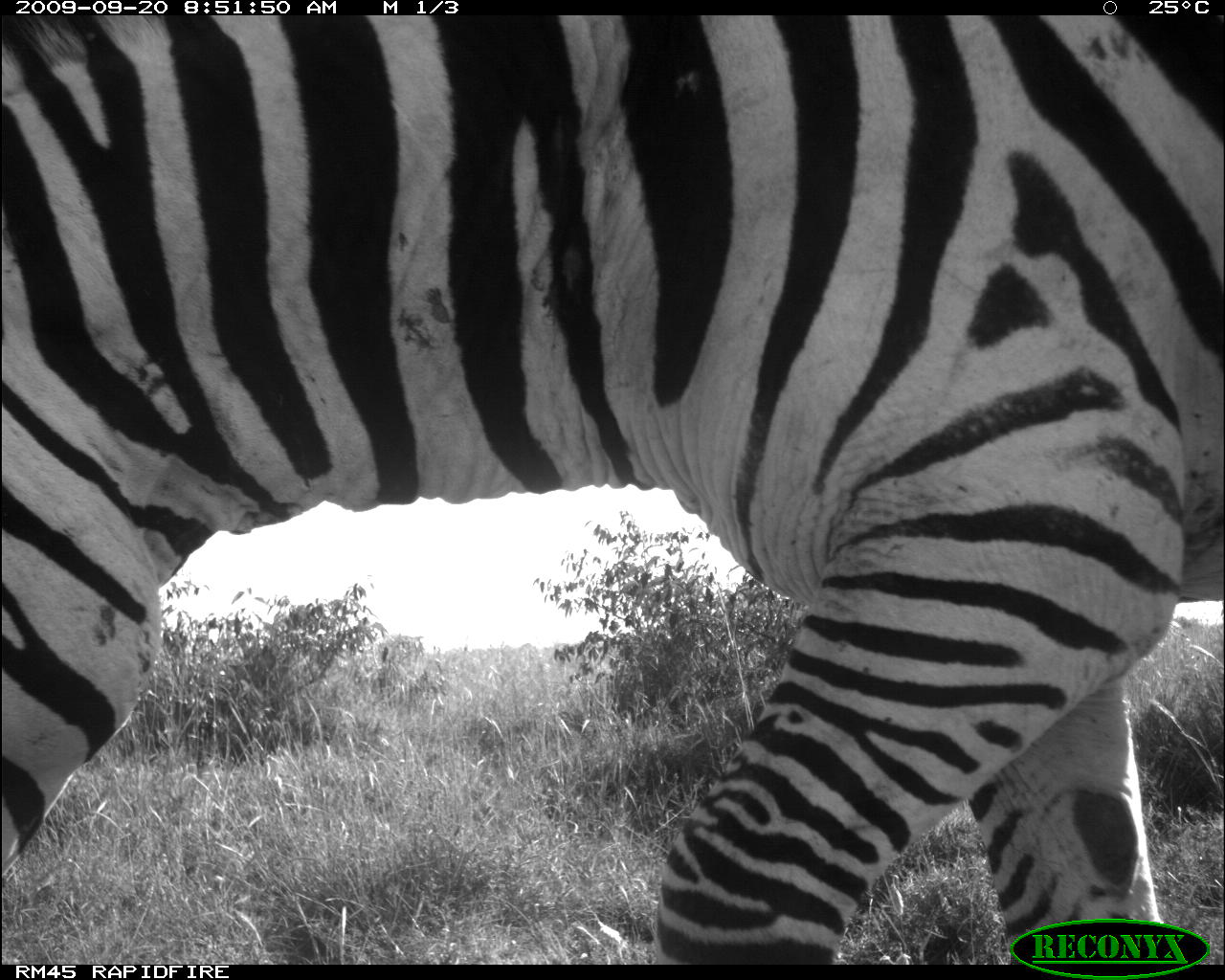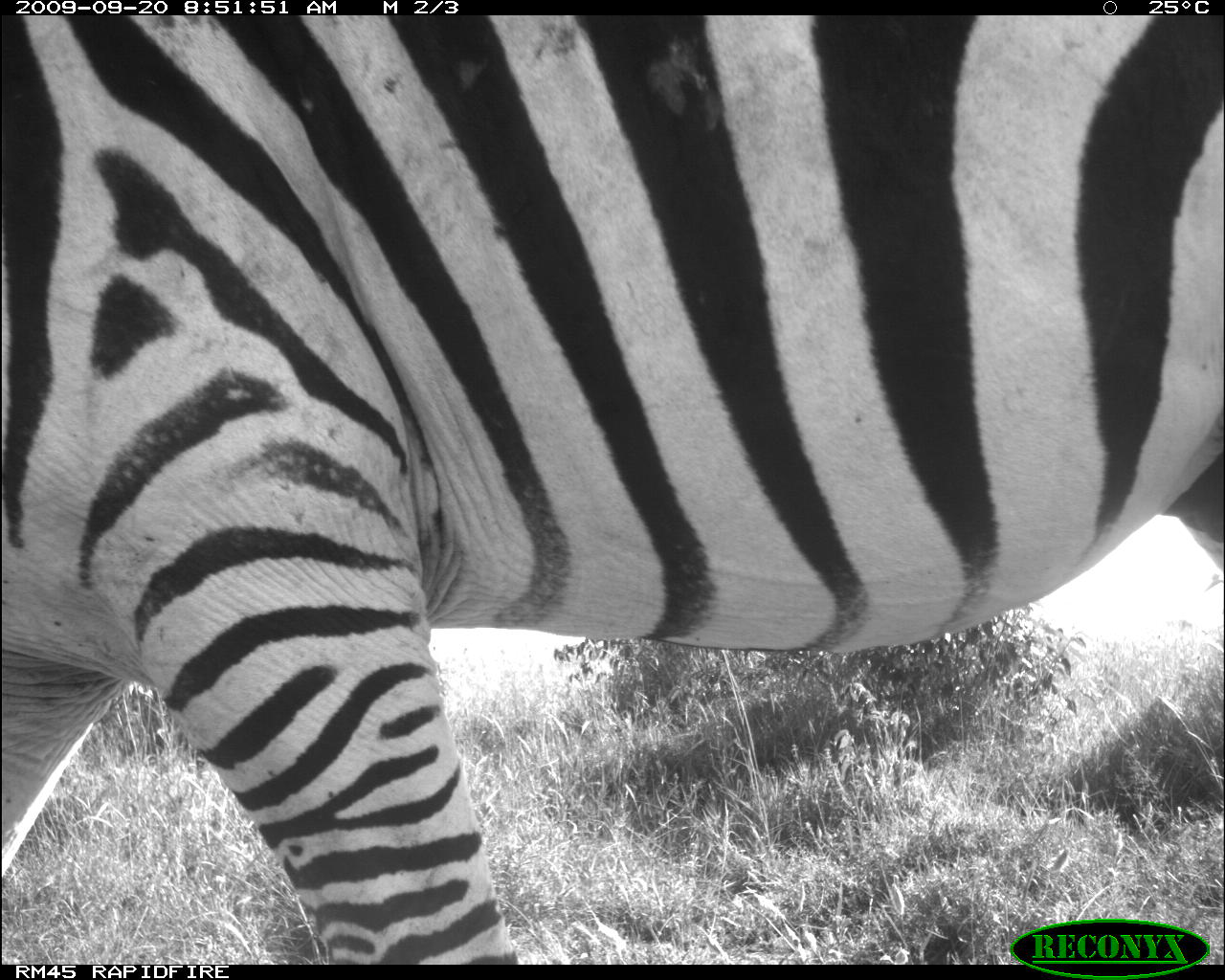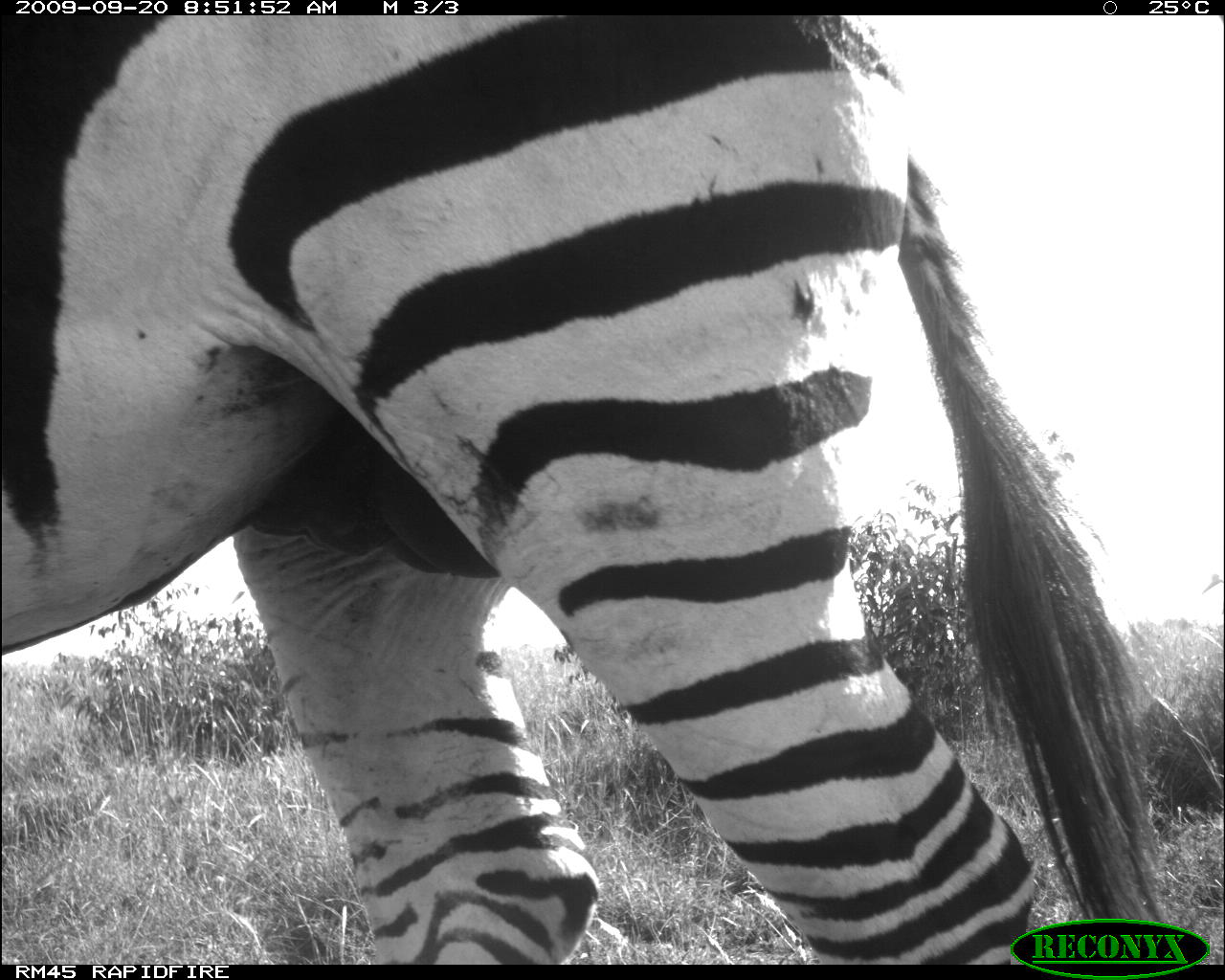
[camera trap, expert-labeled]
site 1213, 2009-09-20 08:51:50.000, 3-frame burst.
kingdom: Animalia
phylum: Chordata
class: Mammalia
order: Perissodactyla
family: Equidae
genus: Equus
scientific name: Equus quagga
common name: plains zebra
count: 1